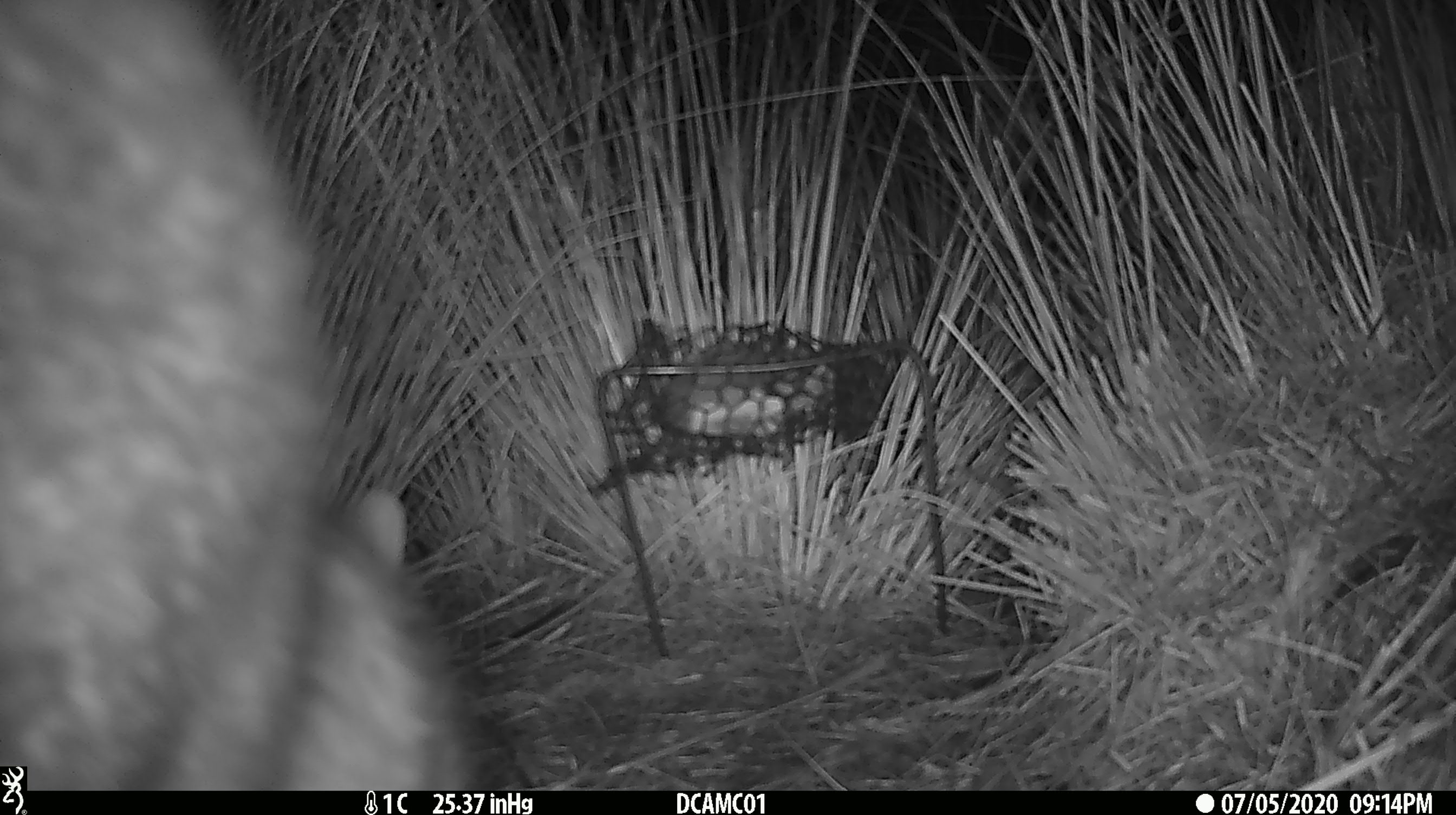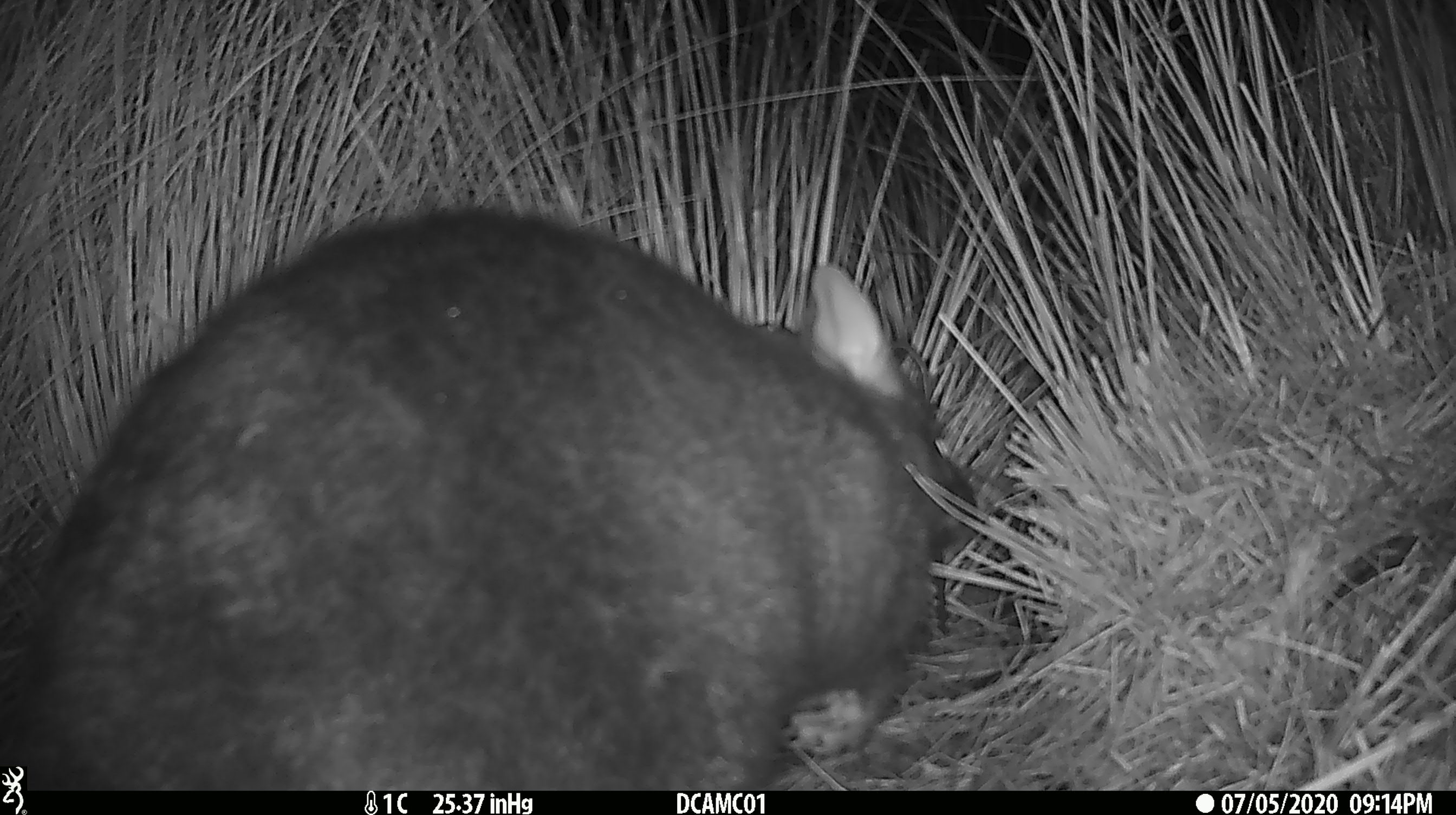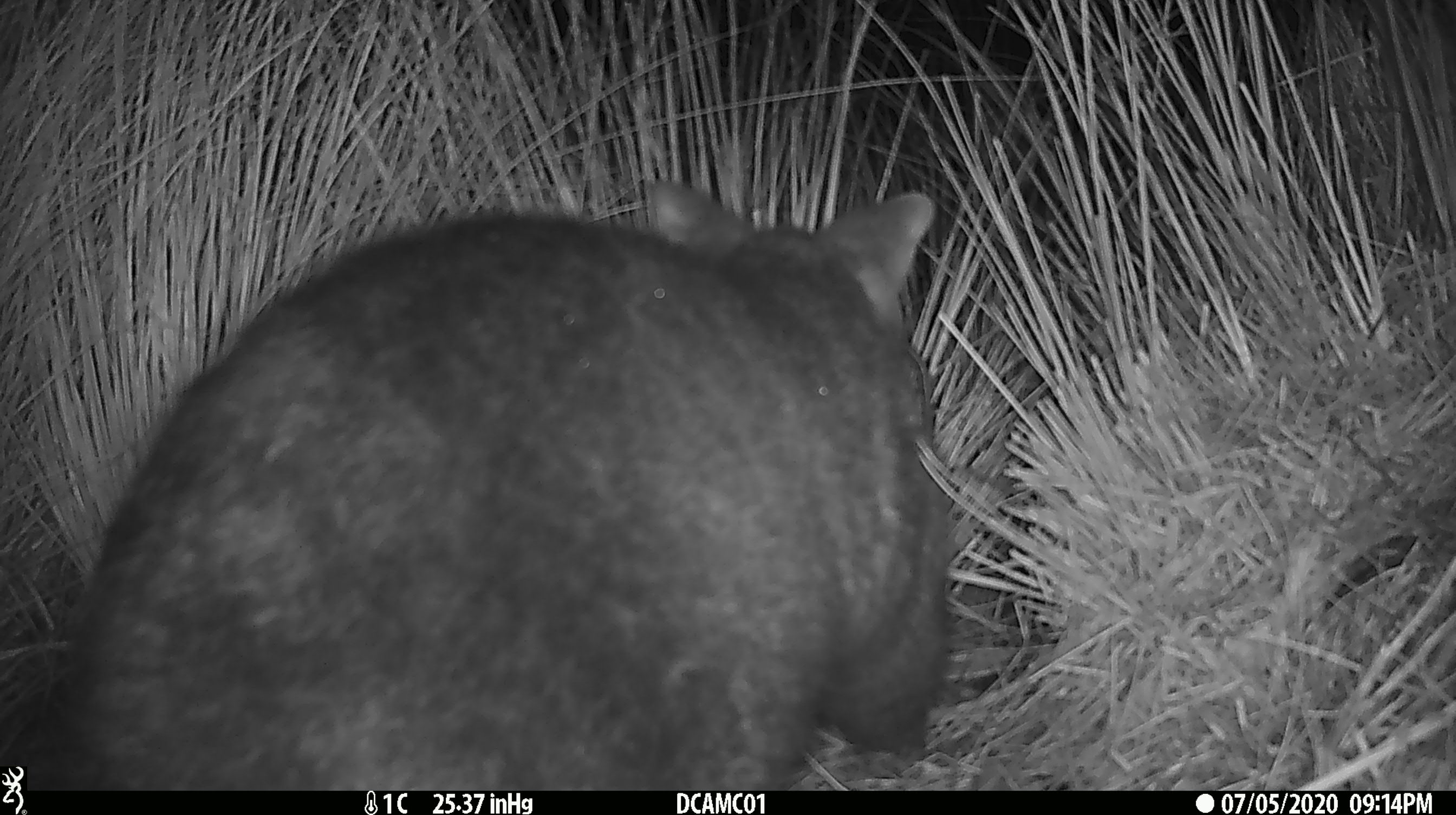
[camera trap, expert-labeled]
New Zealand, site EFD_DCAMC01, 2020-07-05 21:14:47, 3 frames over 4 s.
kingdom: Animalia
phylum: Chordata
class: Mammalia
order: Diprotodontia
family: Phalangeridae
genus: Trichosurus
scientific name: Trichosurus vulpecula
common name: common brushtail possum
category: possum